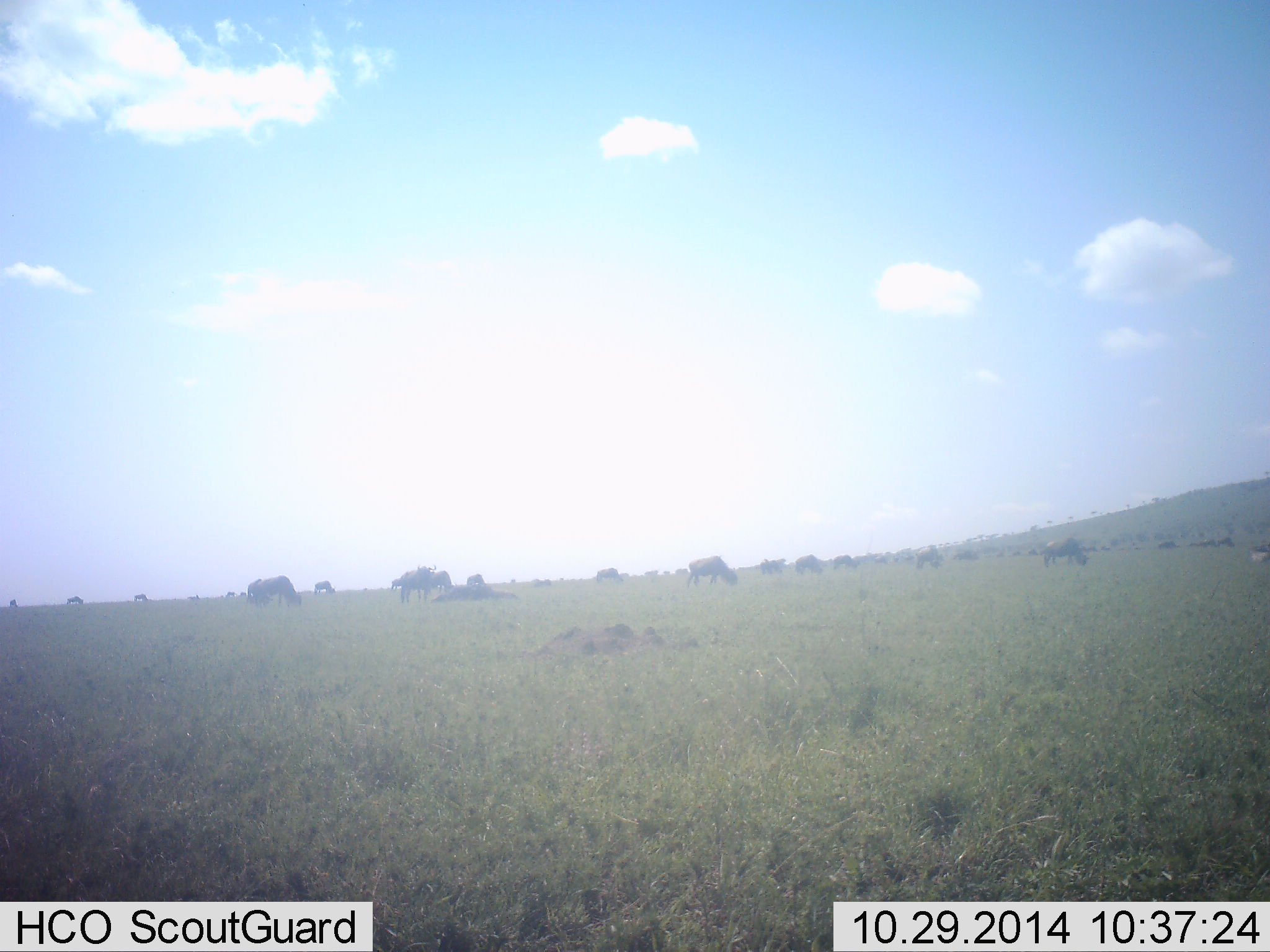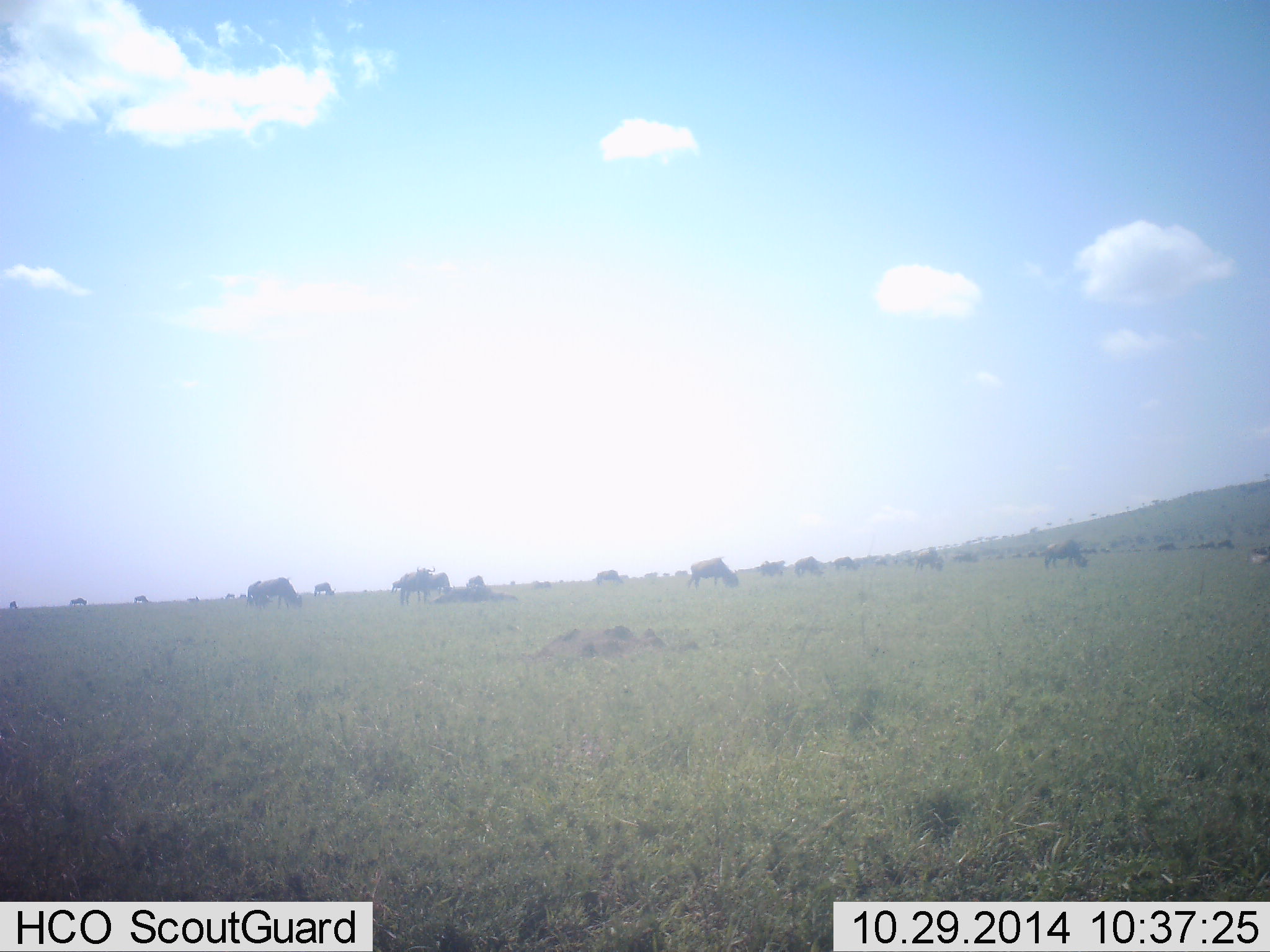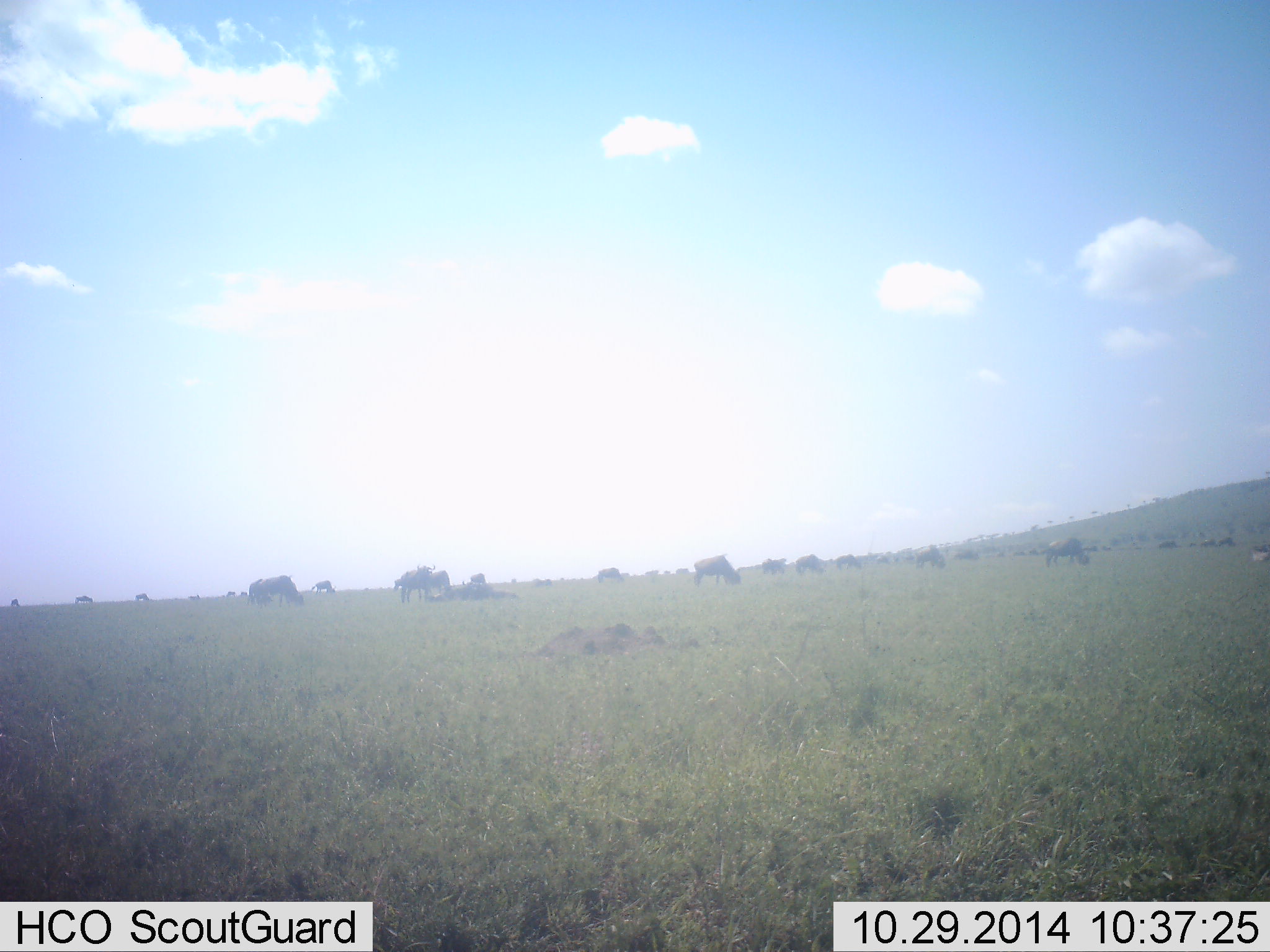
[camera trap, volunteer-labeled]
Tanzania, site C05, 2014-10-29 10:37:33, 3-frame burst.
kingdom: Animalia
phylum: Chordata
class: Mammalia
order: Artiodactyla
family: Bovidae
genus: Connochaetes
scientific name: Connochaetes taurinus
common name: blue wildebeest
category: wildebeest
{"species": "wildebeest (blue wildebeest) (Connochaetes taurinus)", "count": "11-50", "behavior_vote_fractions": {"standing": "40%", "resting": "10%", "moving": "50%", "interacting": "10%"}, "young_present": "10%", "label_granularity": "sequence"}